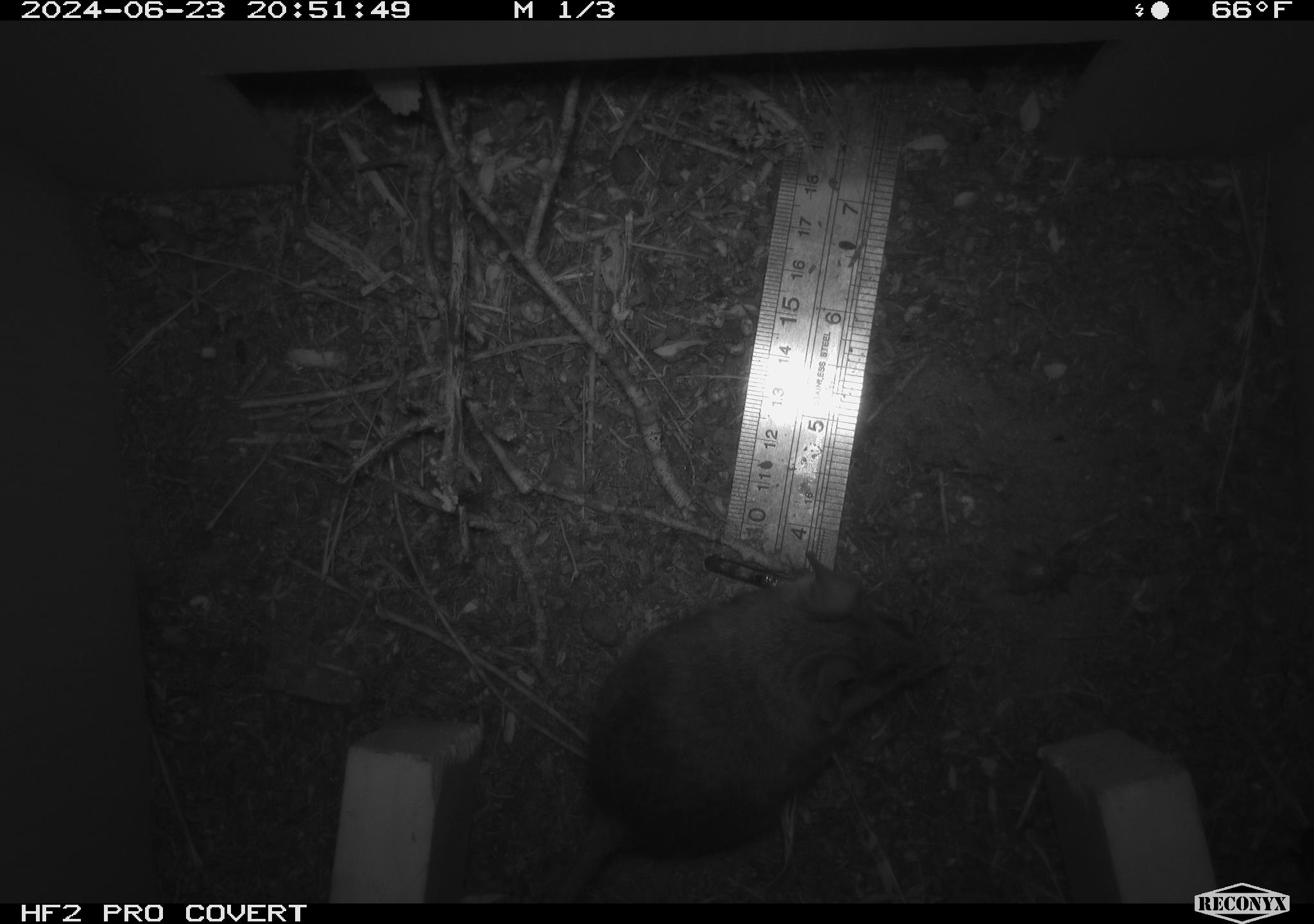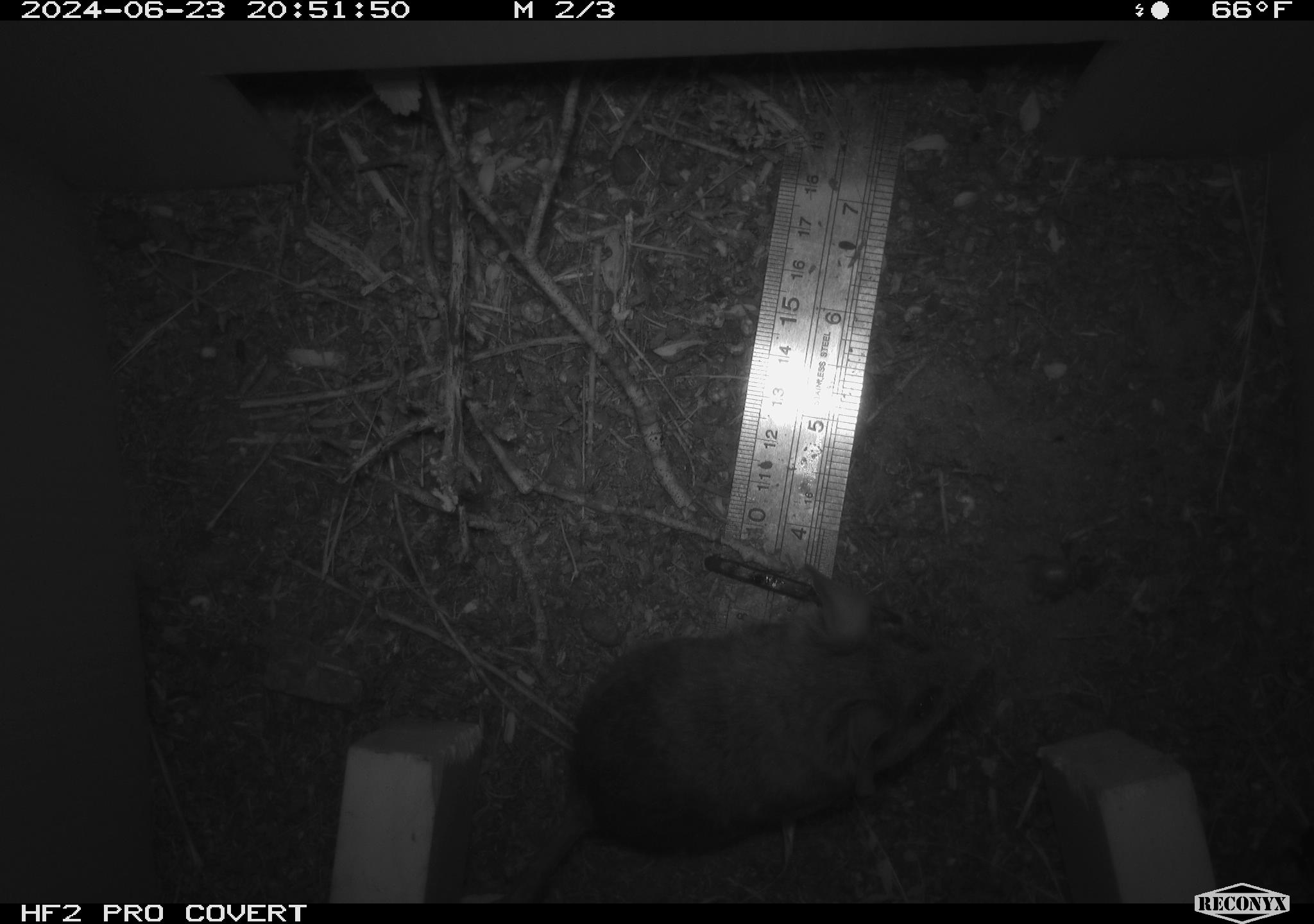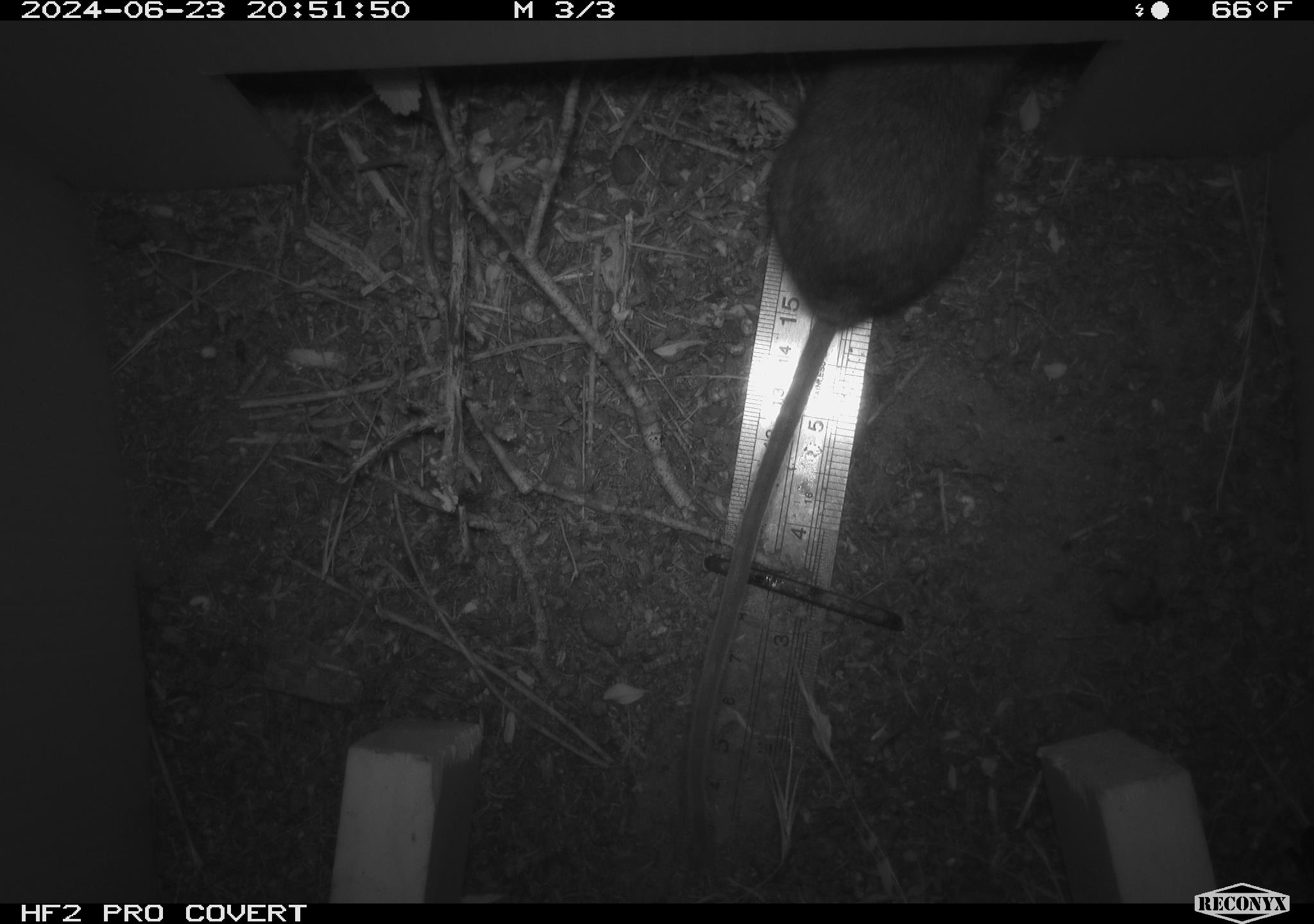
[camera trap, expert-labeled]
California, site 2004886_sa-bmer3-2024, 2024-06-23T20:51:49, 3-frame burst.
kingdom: Animalia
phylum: Chordata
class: Mammalia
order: Rodentia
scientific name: Rodentia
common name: mouse species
Mouse species (Rodentia).